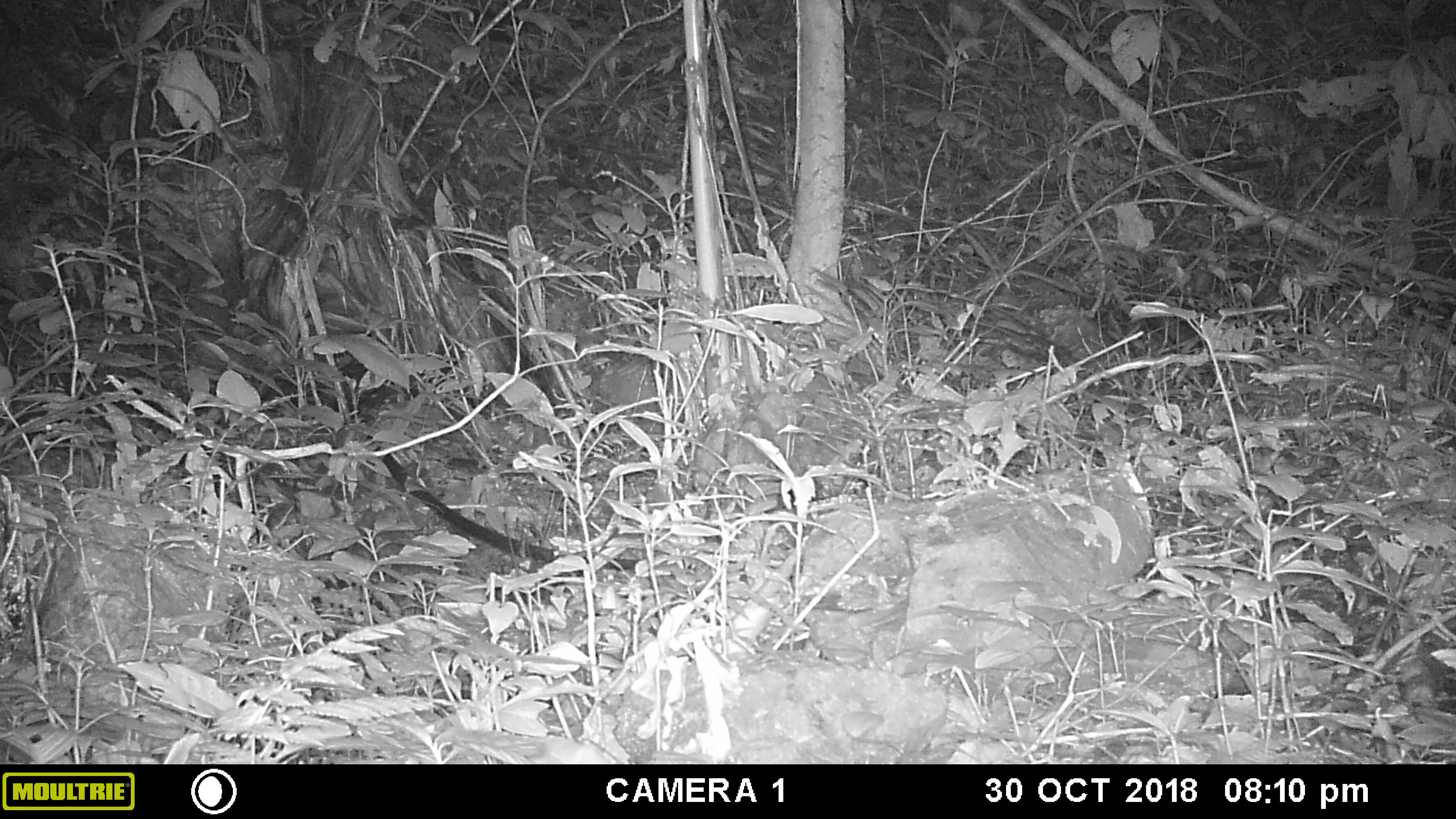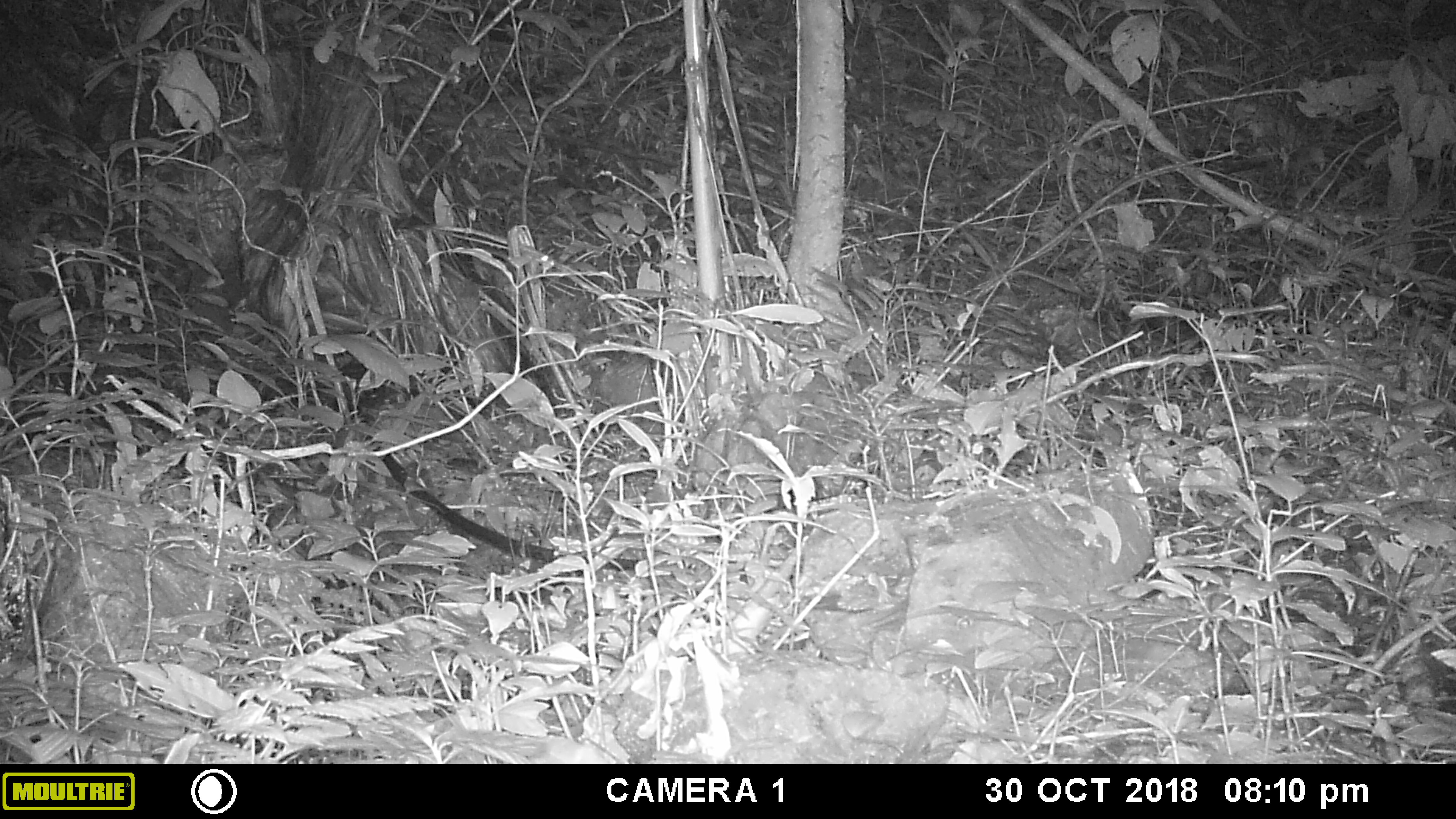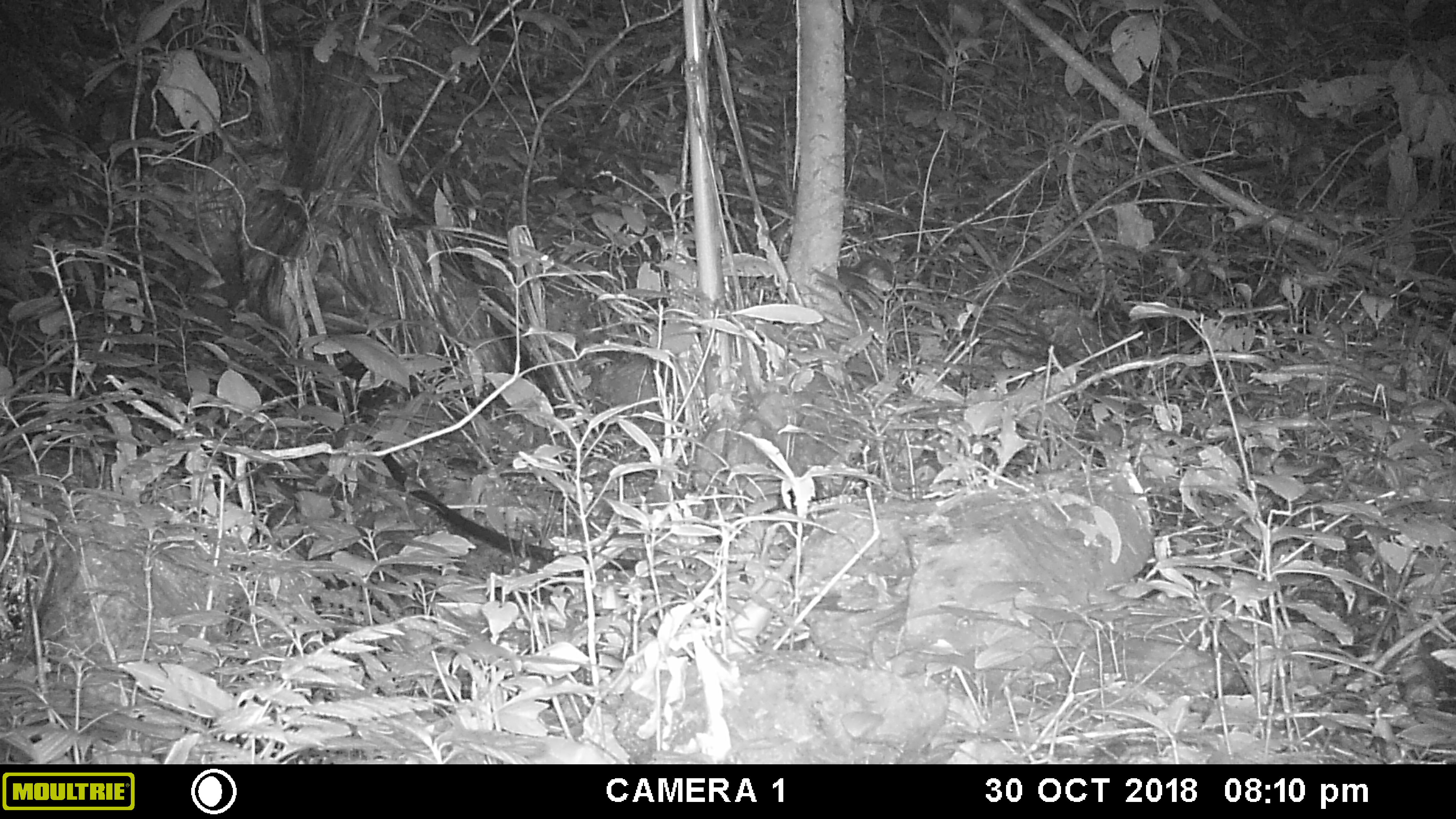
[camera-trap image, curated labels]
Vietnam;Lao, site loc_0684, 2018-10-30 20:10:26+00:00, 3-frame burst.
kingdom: Animalia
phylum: Chordata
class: Mammalia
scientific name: Mammalia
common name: mammal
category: unidentified small mammal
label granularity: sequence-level